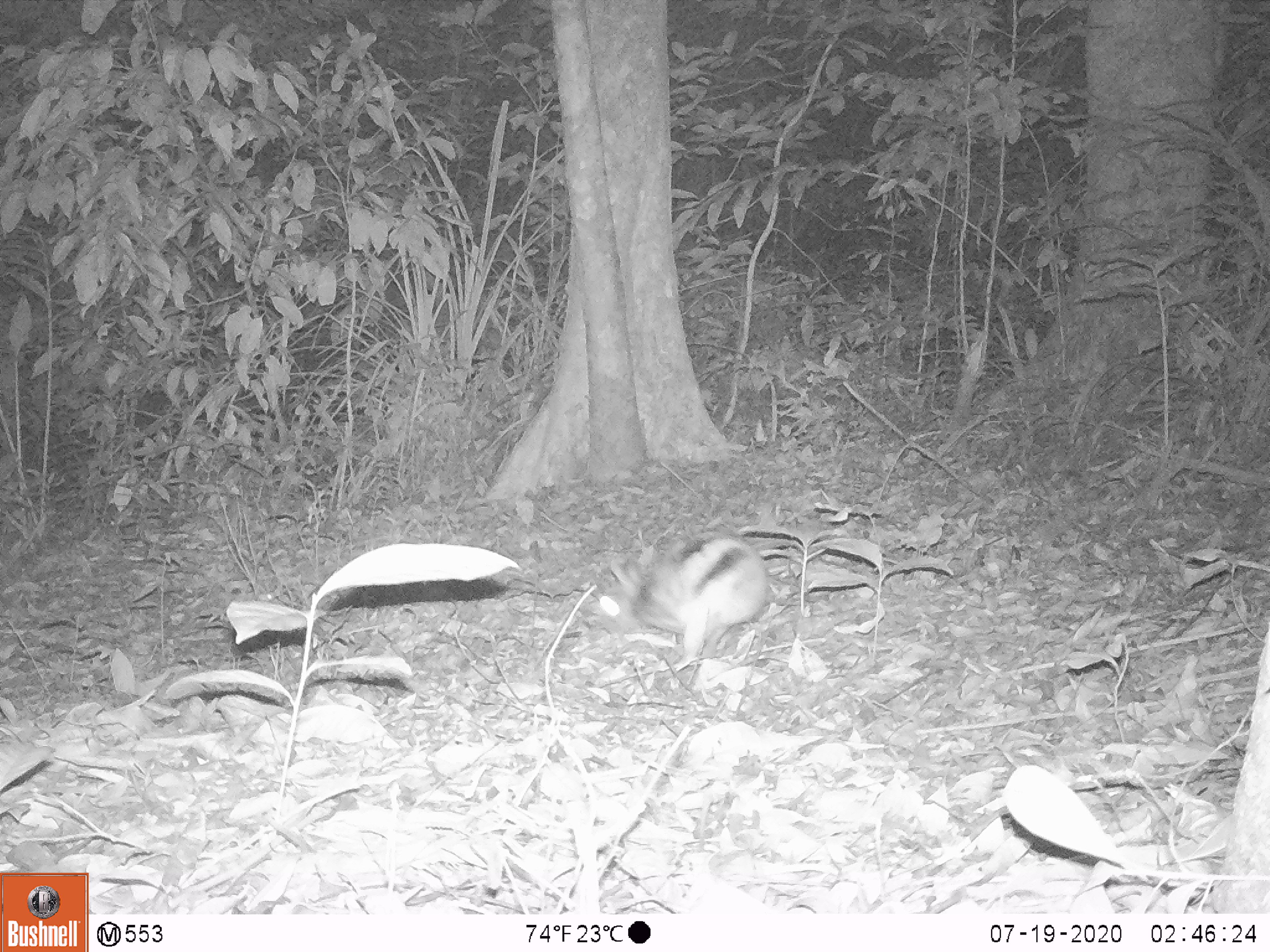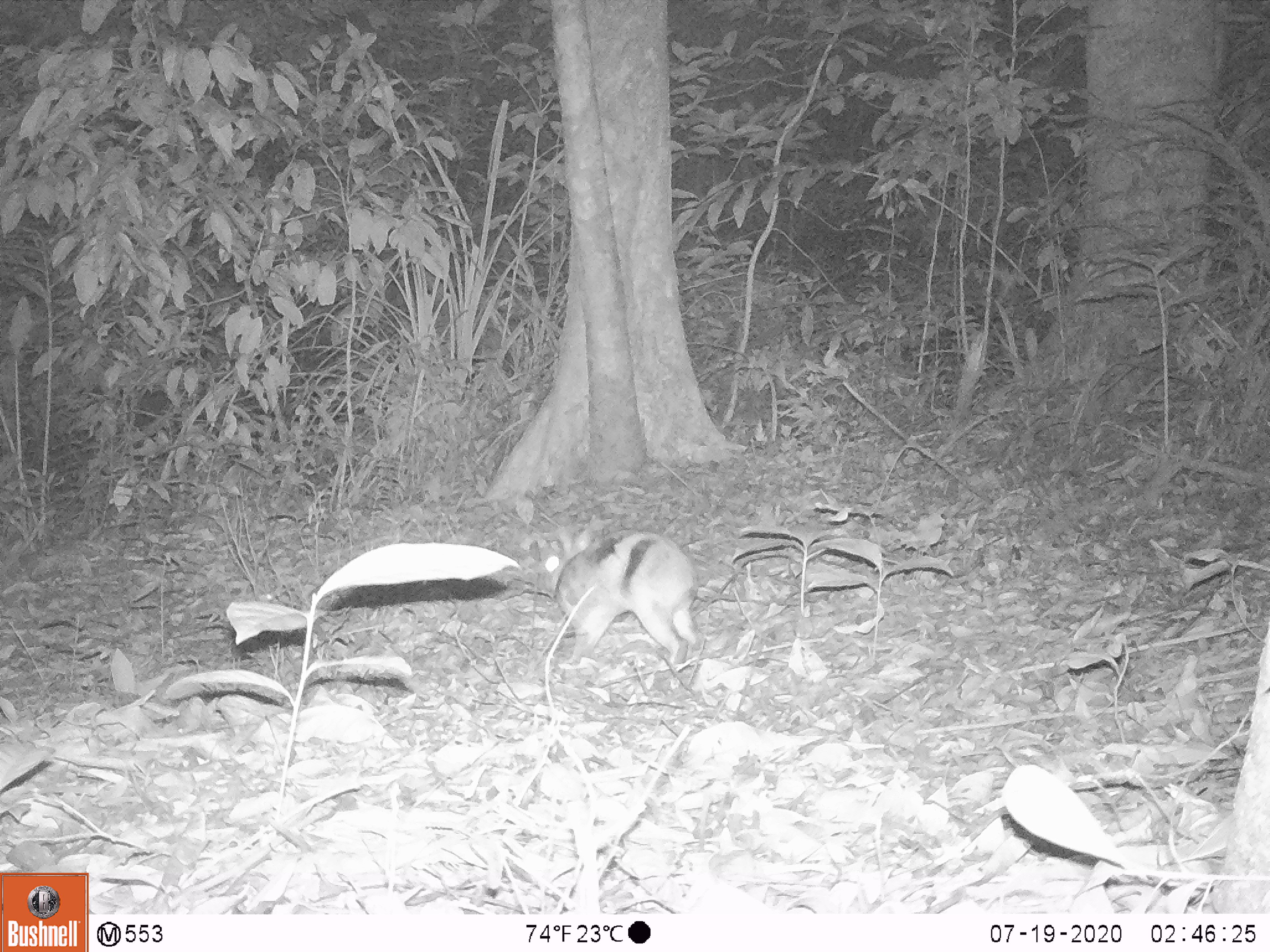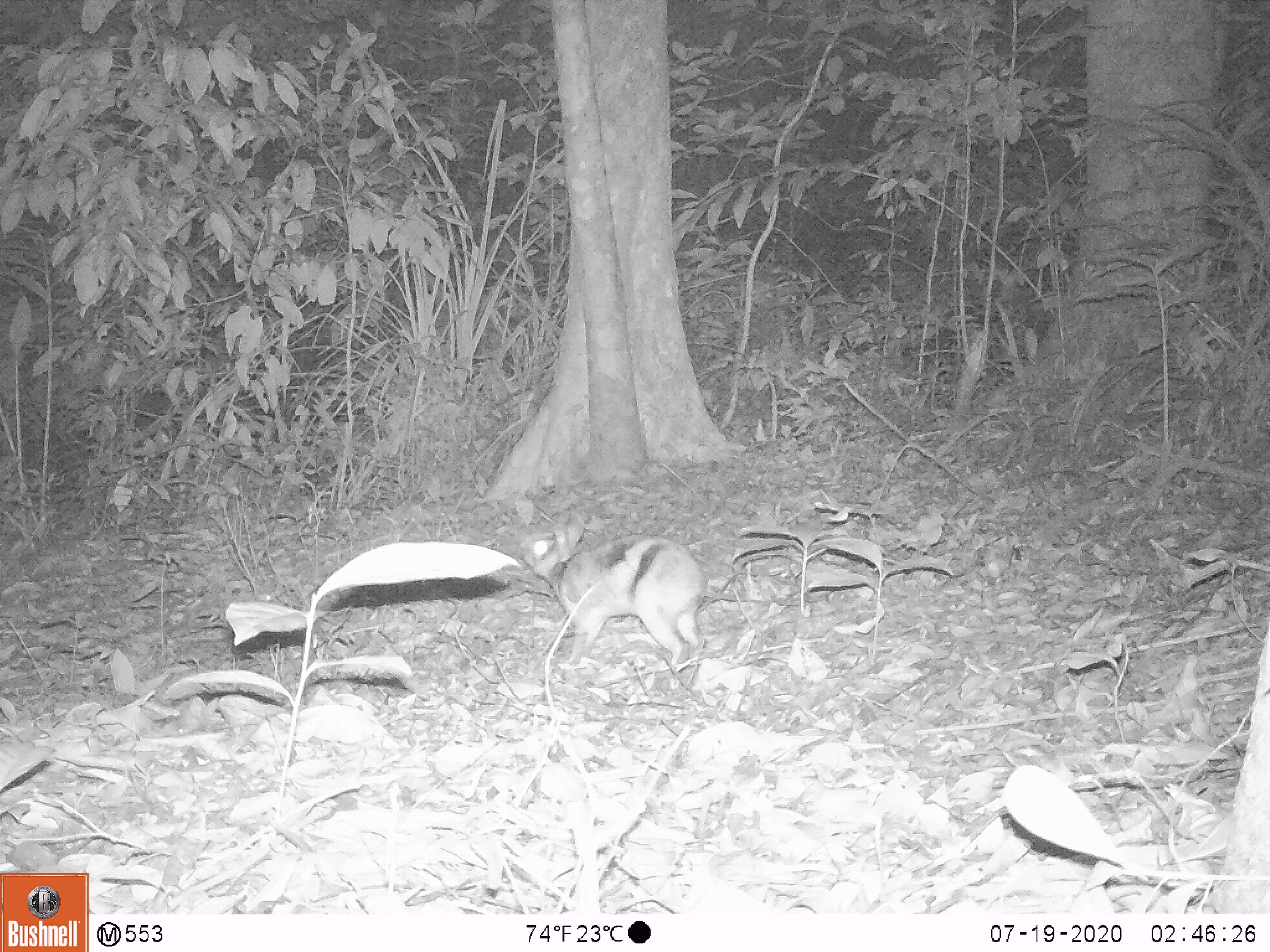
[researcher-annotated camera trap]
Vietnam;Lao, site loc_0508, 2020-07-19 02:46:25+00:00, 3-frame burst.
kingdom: Animalia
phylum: Chordata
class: Mammalia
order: Lagomorpha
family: Leporidae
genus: Nesolagus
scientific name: Nesolagus timminsi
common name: annamite striped rabbit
Annamite striped rabbit (Nesolagus timminsi). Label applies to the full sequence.